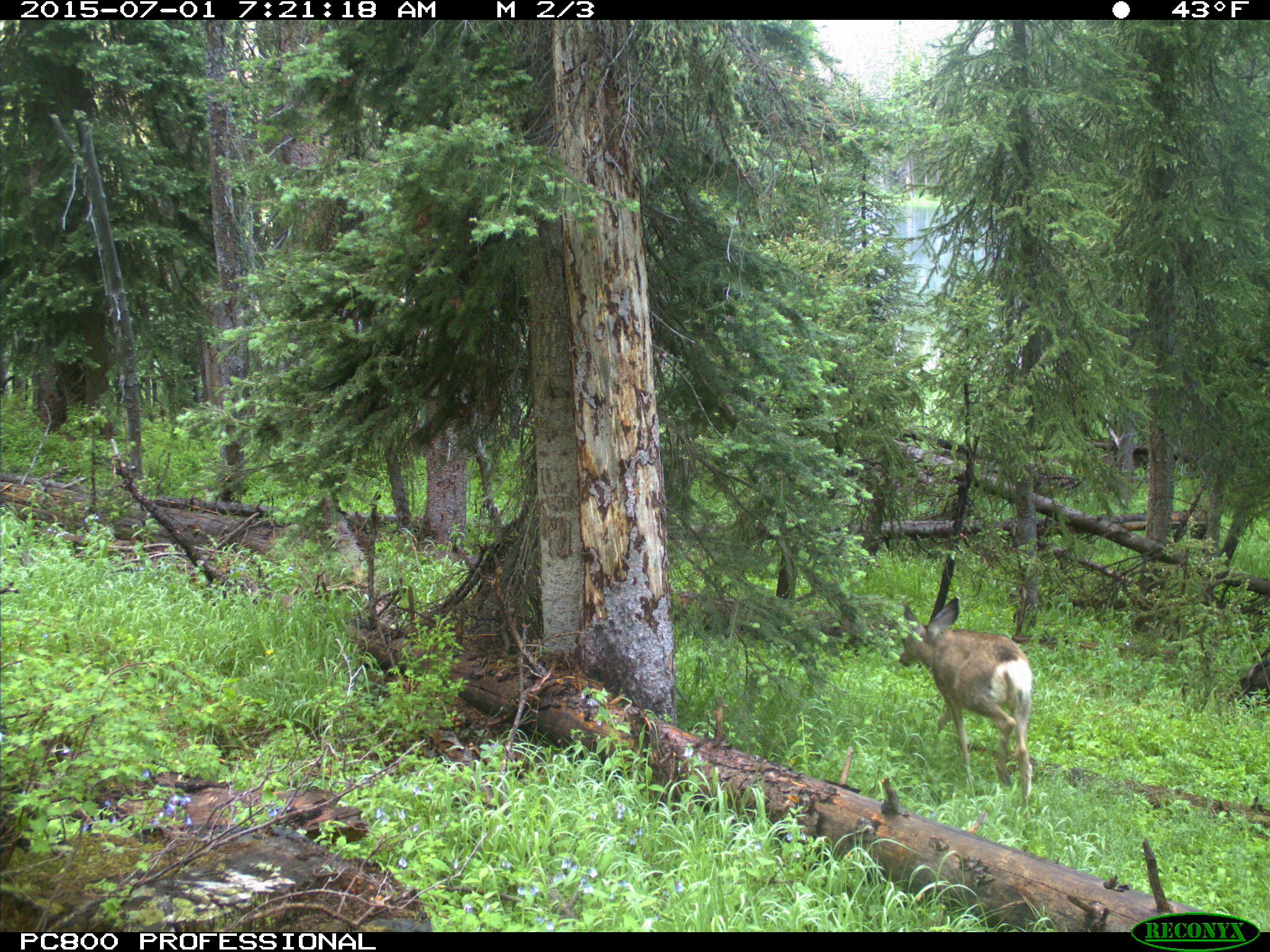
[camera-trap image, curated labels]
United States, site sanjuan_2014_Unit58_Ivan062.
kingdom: Animalia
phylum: Chordata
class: Mammalia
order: Artiodactyla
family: Cervidae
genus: Odocoileus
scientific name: Odocoileus hemionus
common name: mule deer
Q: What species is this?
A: Odocoileus hemionus (mule deer).